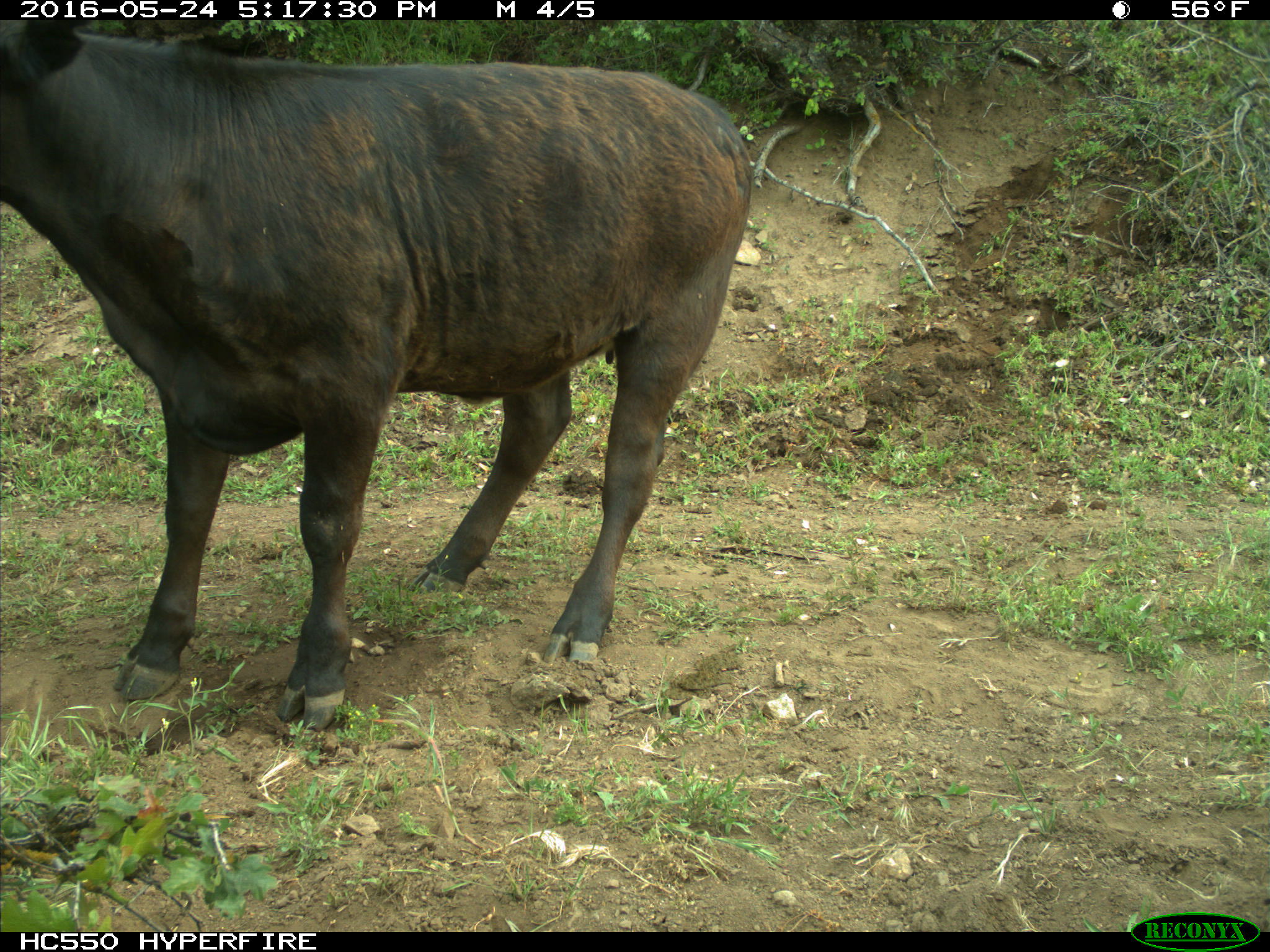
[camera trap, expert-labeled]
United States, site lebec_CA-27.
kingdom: Animalia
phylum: Chordata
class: Mammalia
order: Artiodactyla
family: Bovidae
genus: Bos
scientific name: Bos taurus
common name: domestic cow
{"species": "Bos taurus (domestic cow)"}